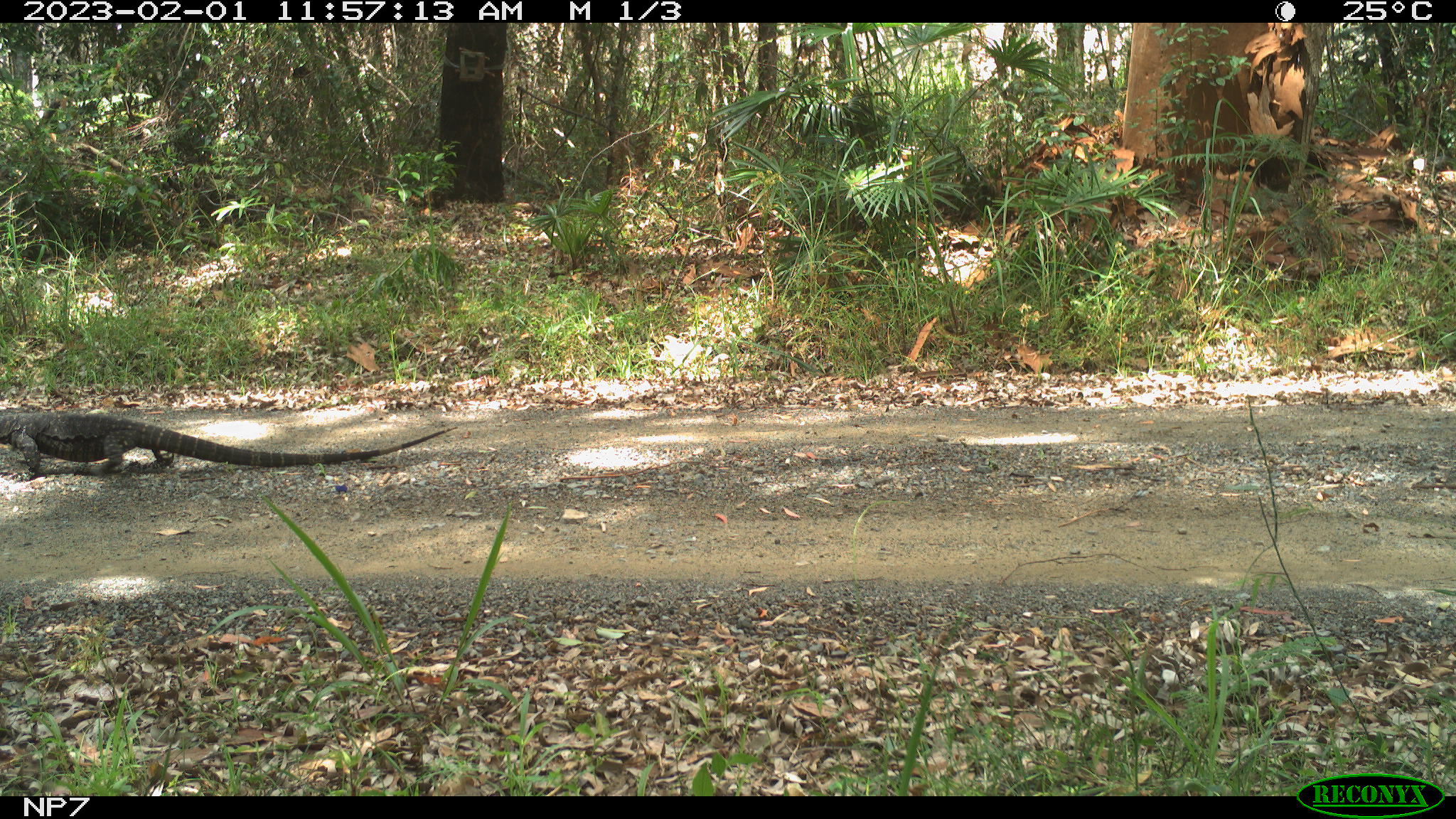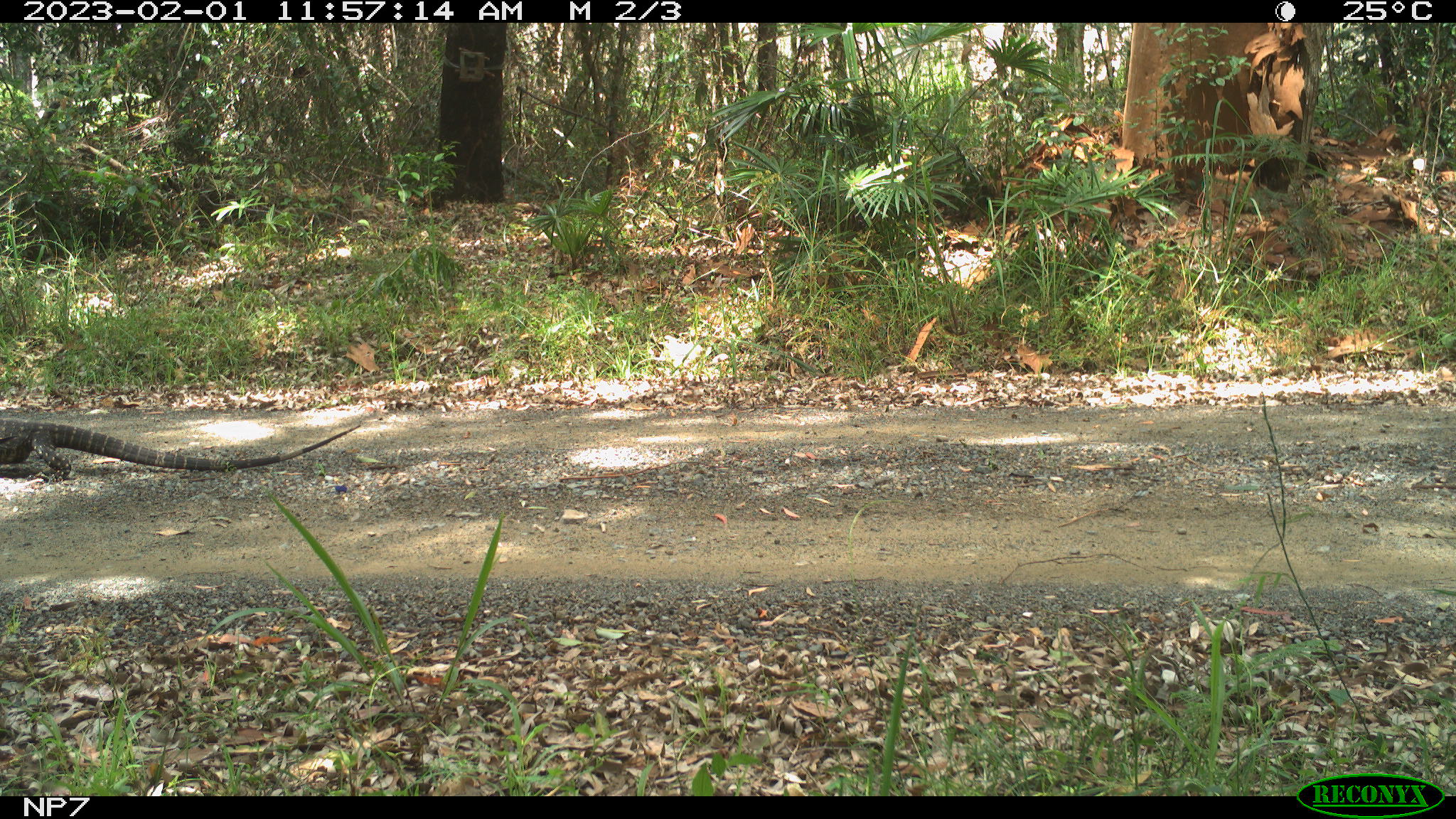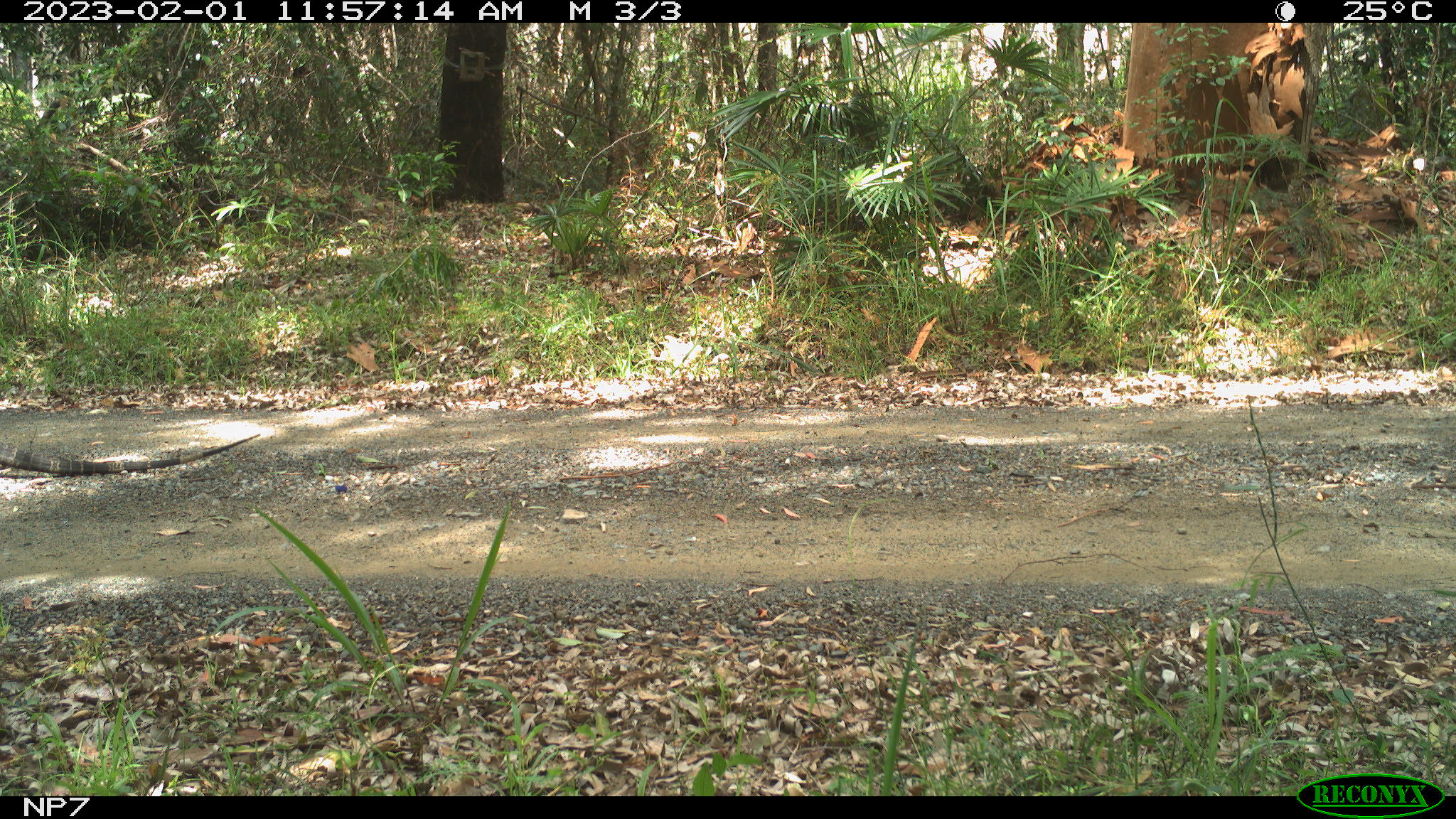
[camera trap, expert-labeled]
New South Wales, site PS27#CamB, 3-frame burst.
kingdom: Animalia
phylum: Chordata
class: Reptilia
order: Squamata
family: Varanidae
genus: Varanus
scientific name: Varanus varius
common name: lace monitor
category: goanna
Goanna (lace monitor) (Varanus varius).